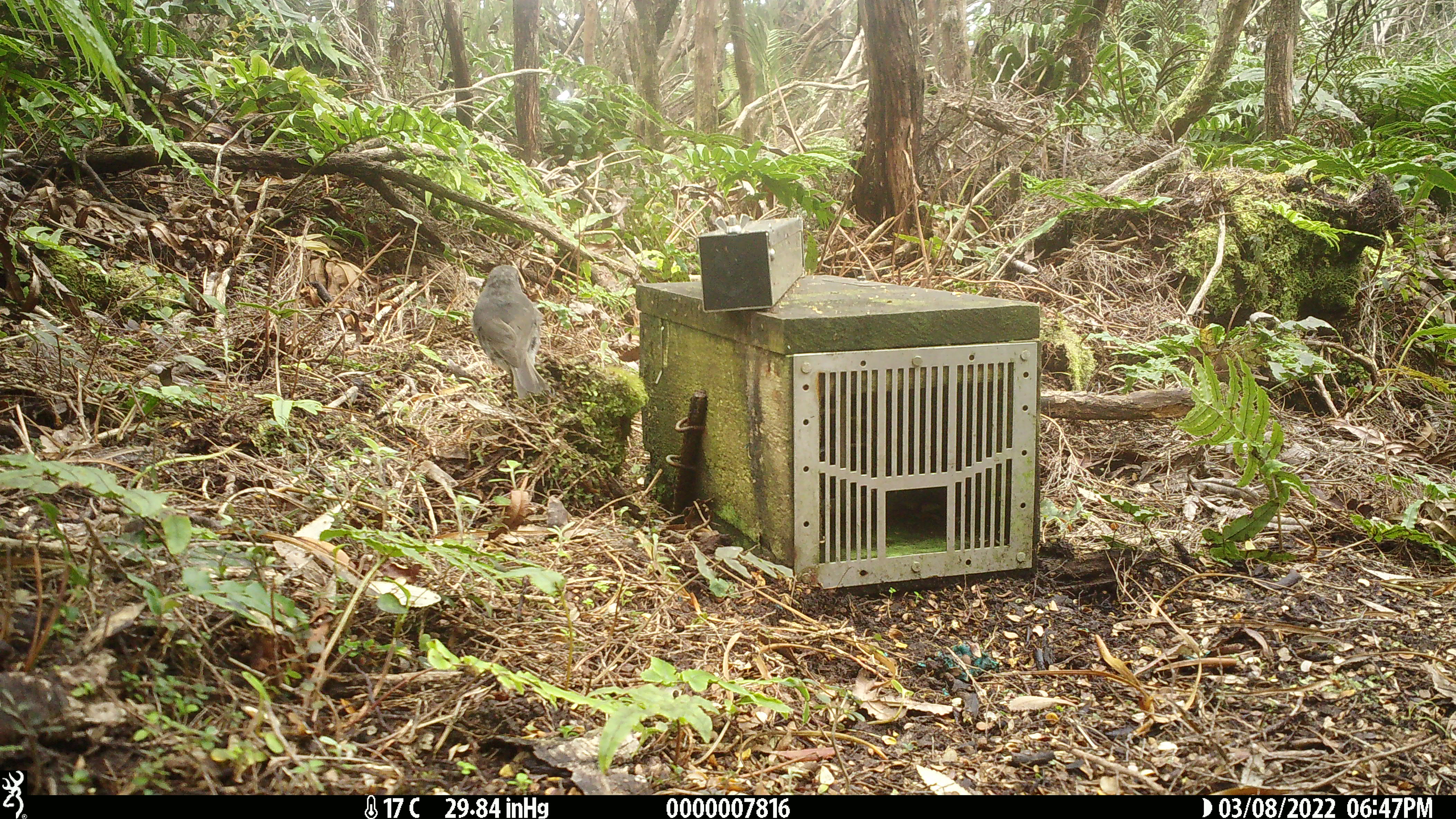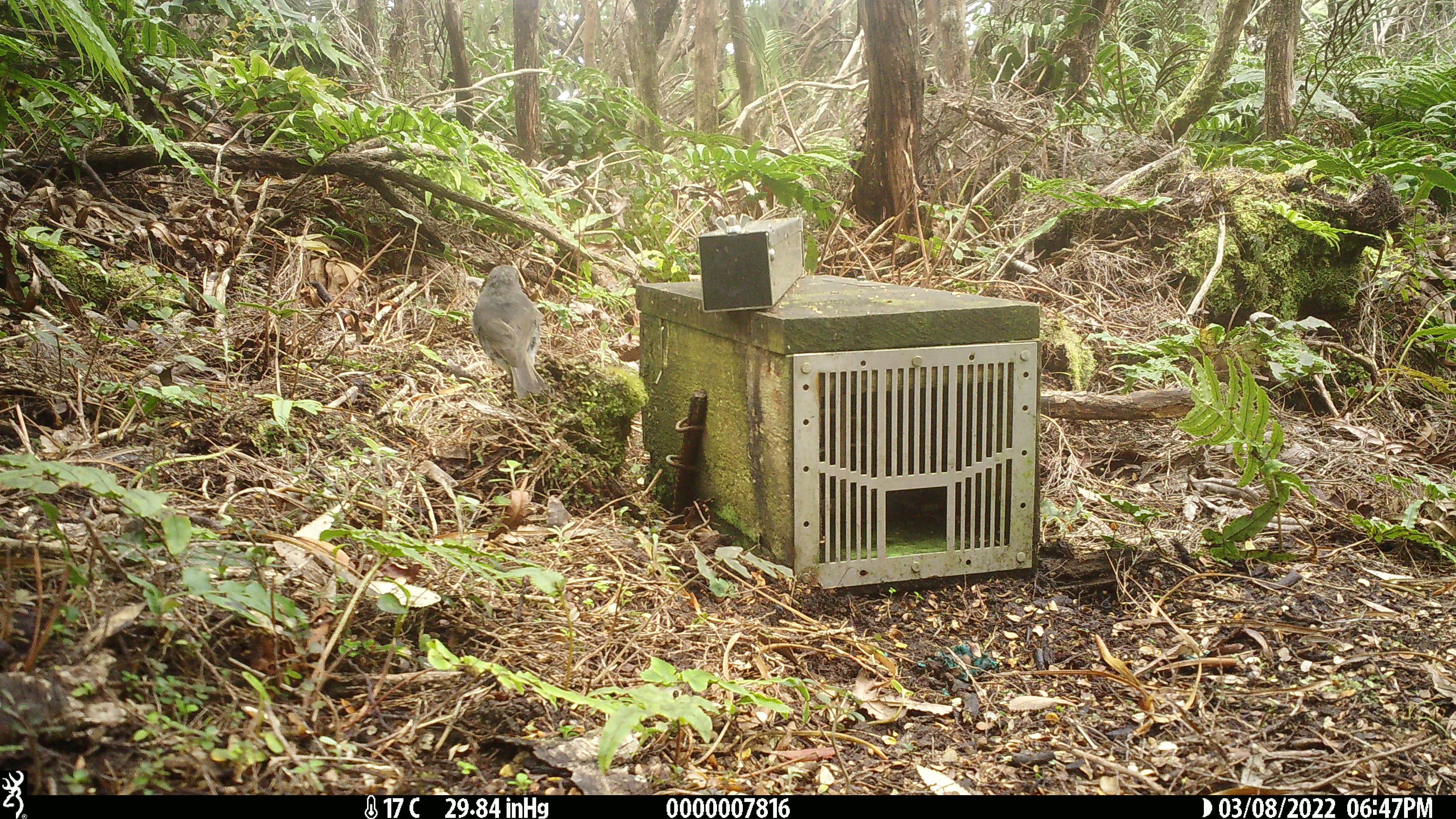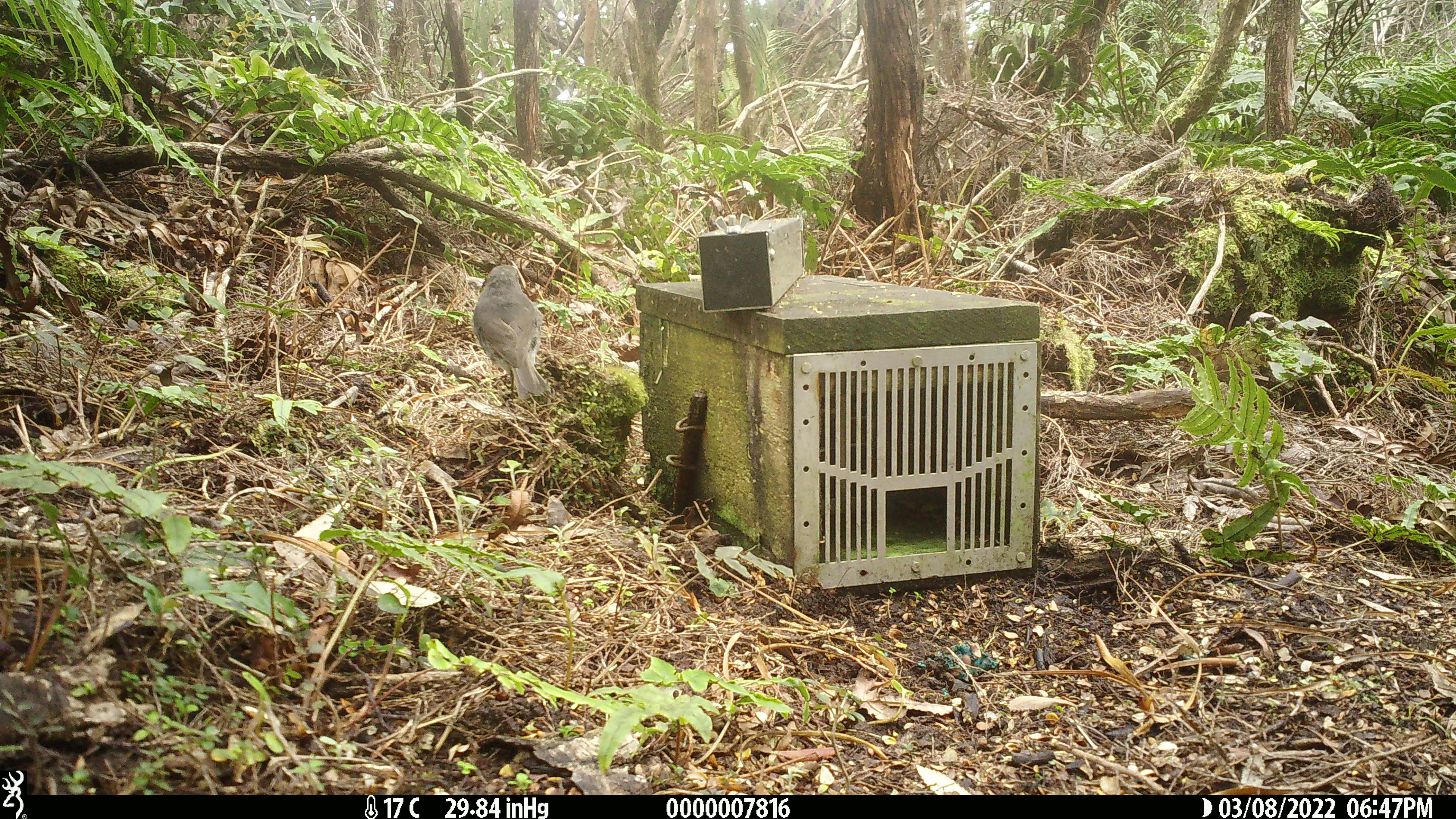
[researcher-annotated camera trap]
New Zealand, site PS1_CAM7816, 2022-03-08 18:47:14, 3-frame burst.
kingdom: Animalia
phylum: Chordata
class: Aves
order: Passeriformes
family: Petroicidae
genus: Petroica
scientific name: Petroica australis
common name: new zealand robin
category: robin